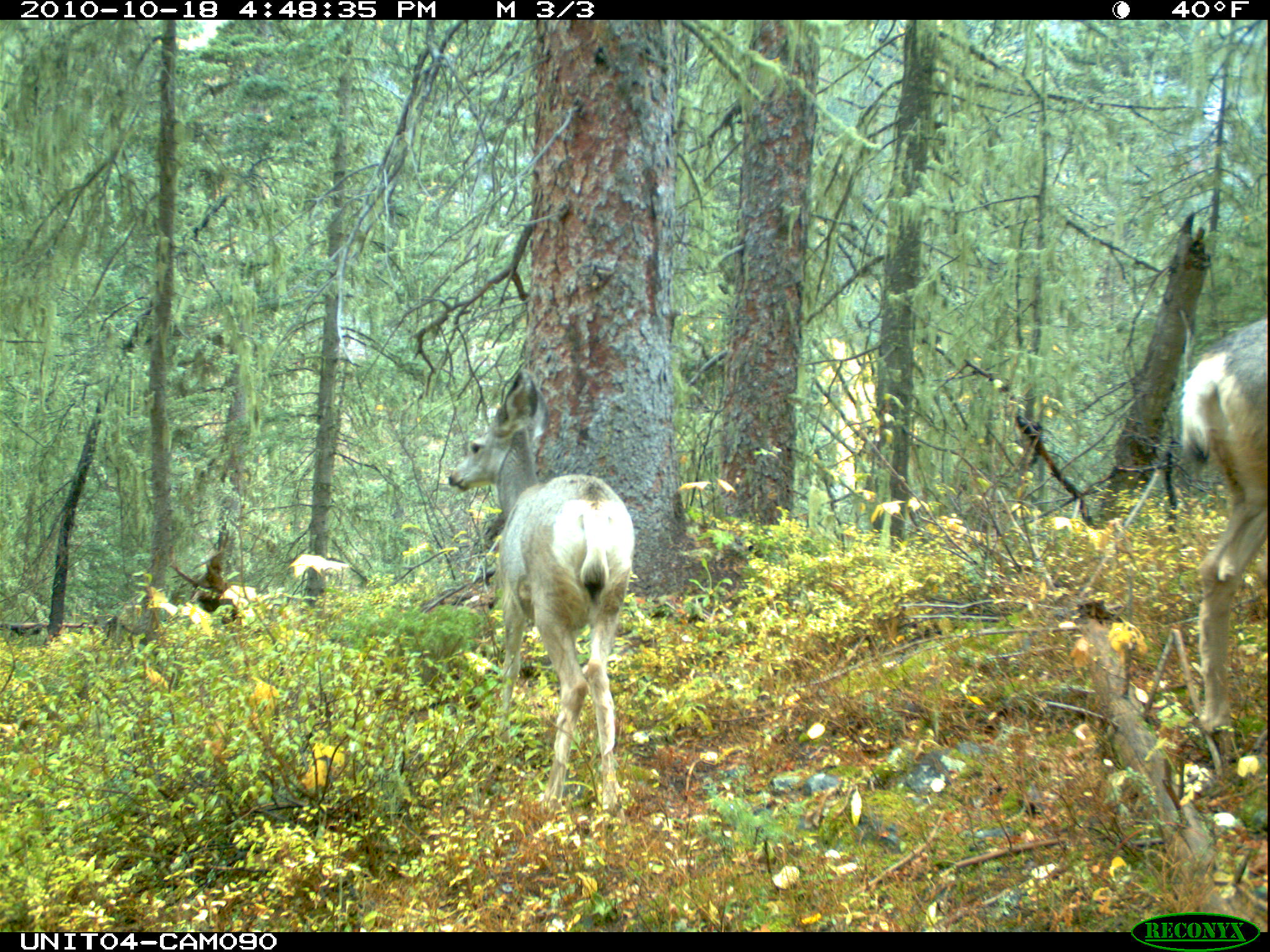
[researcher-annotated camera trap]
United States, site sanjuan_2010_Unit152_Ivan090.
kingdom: Animalia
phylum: Chordata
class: Mammalia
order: Artiodactyla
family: Cervidae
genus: Odocoileus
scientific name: Odocoileus hemionus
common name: mule deer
Odocoileus hemionus (mule deer).